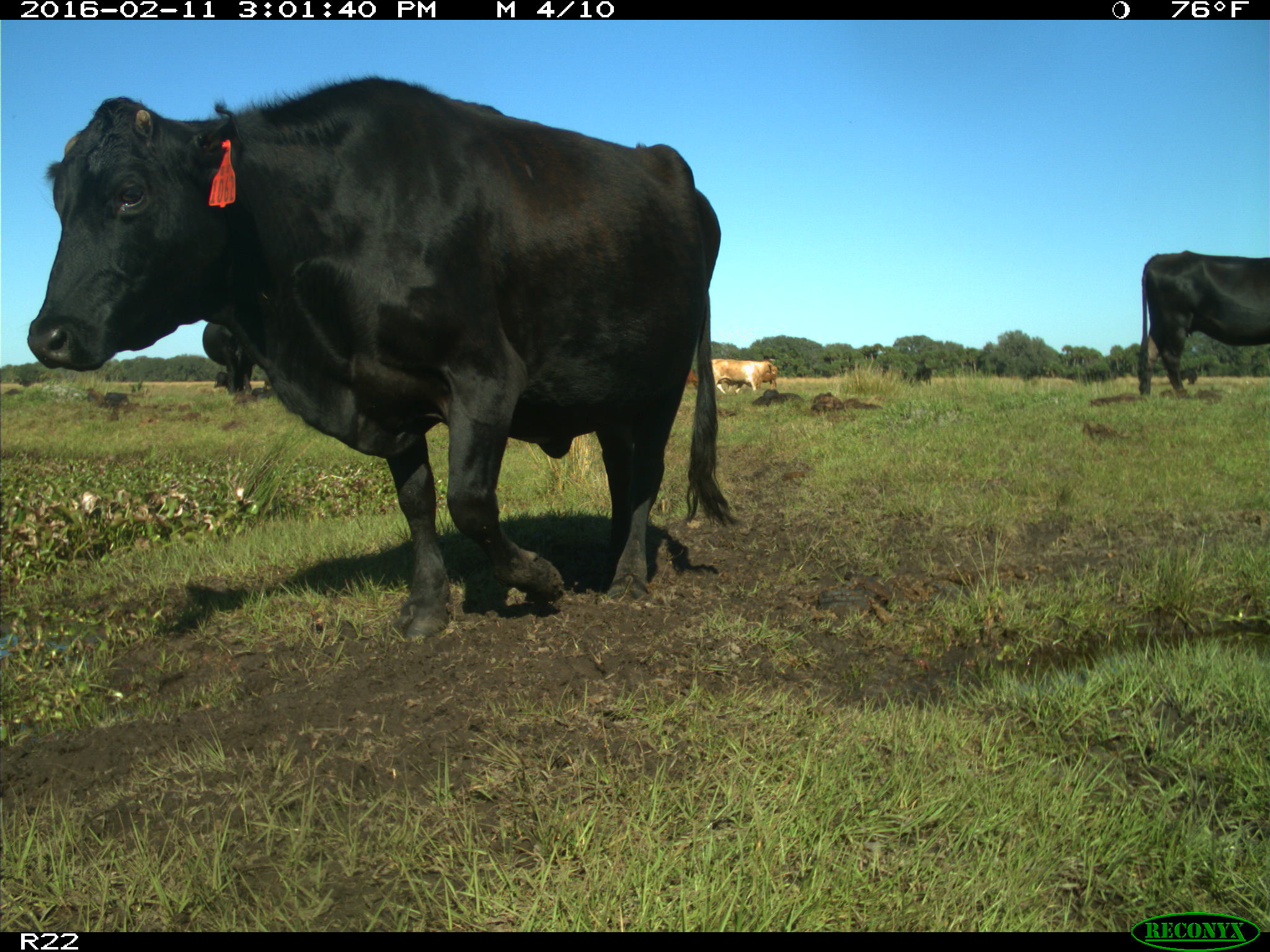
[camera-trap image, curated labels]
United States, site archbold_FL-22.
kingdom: Animalia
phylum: Chordata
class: Mammalia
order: Artiodactyla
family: Bovidae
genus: Bos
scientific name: Bos taurus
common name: domestic cow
Bos taurus (domestic cow).